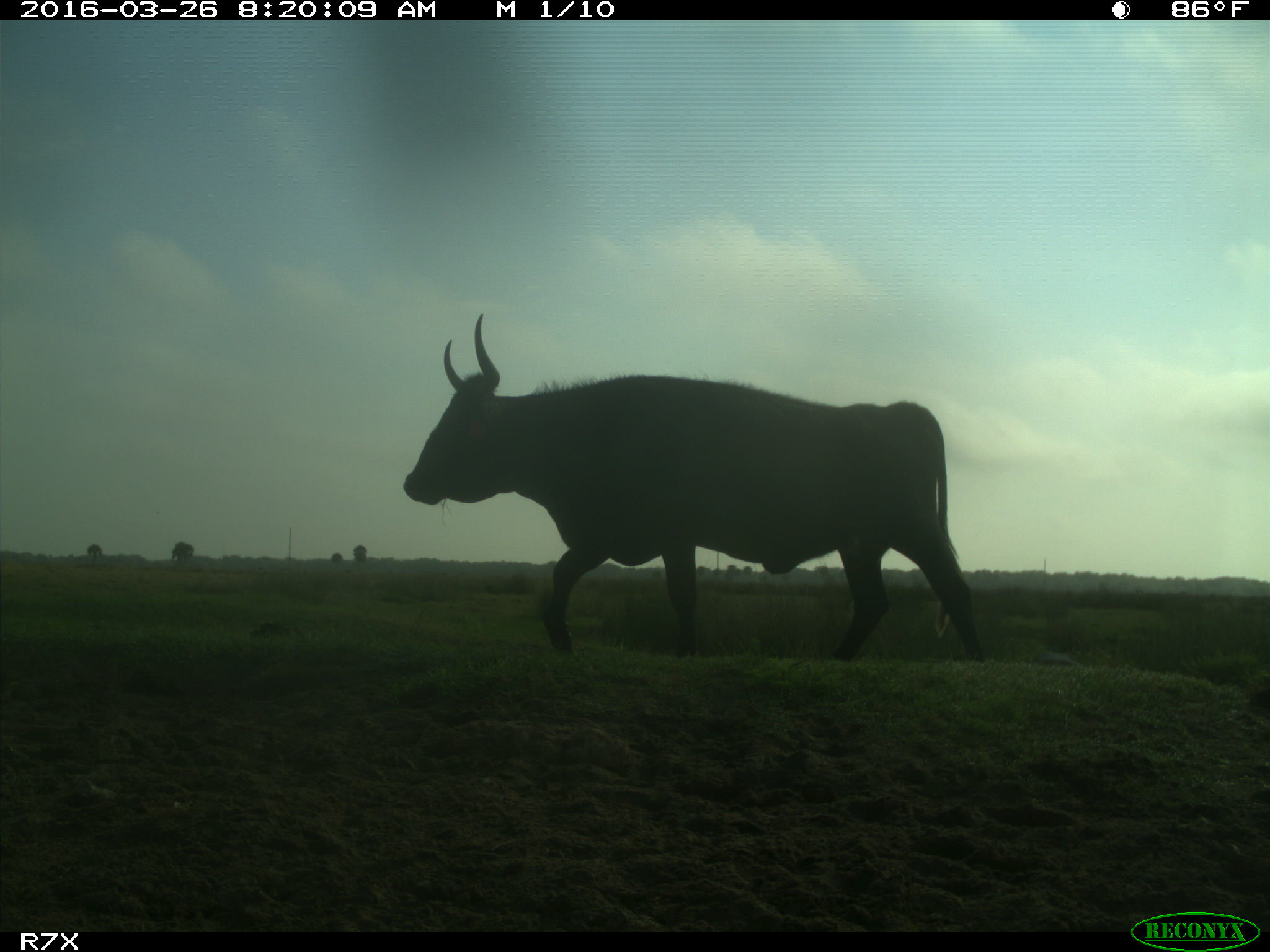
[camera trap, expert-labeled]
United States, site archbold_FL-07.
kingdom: Animalia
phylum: Chordata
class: Mammalia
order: Artiodactyla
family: Bovidae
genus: Bos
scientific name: Bos taurus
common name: domestic cow